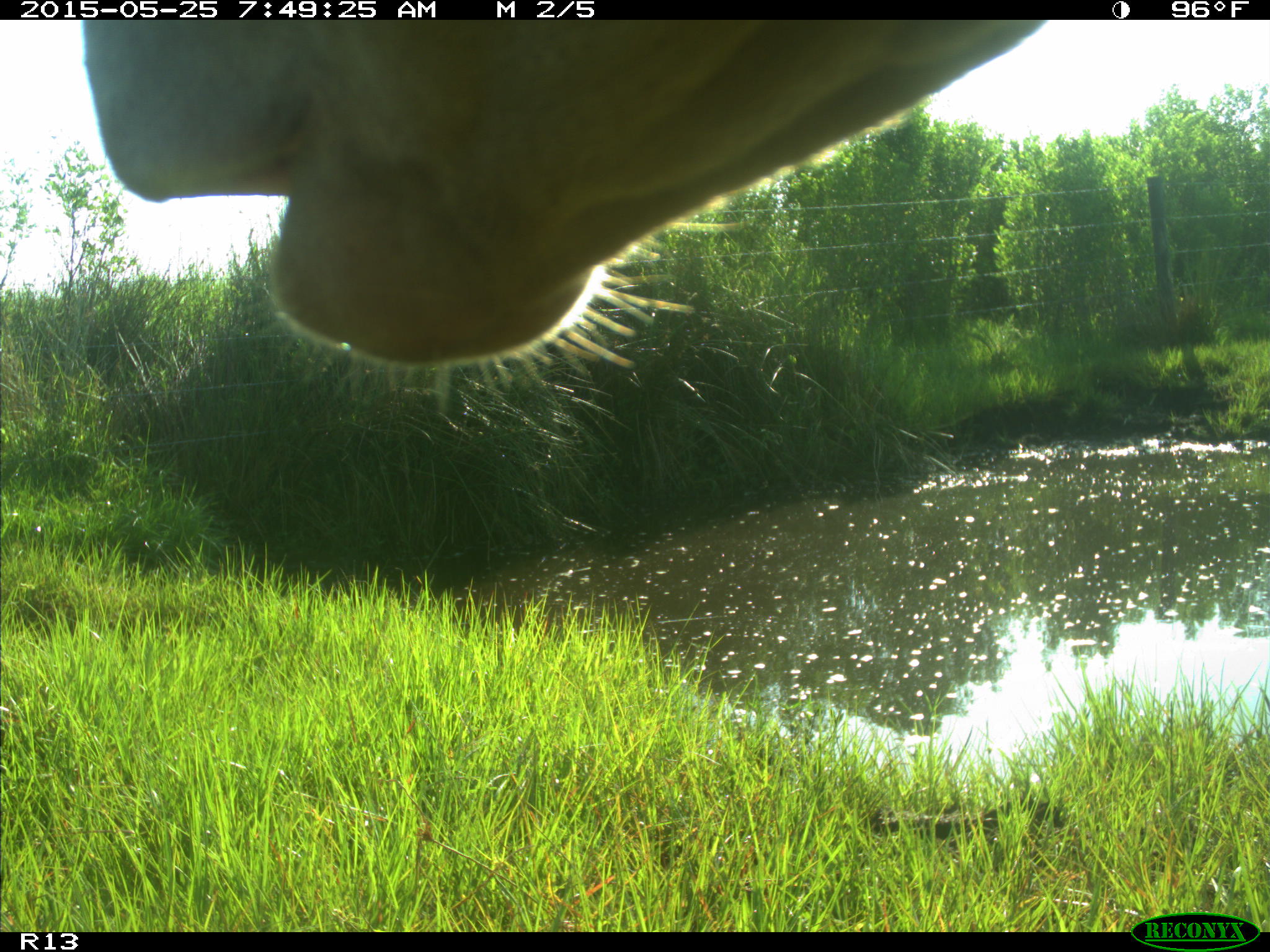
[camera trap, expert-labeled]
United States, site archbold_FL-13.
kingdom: Animalia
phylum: Chordata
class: Mammalia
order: Artiodactyla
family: Bovidae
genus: Bos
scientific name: Bos taurus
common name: domestic cow